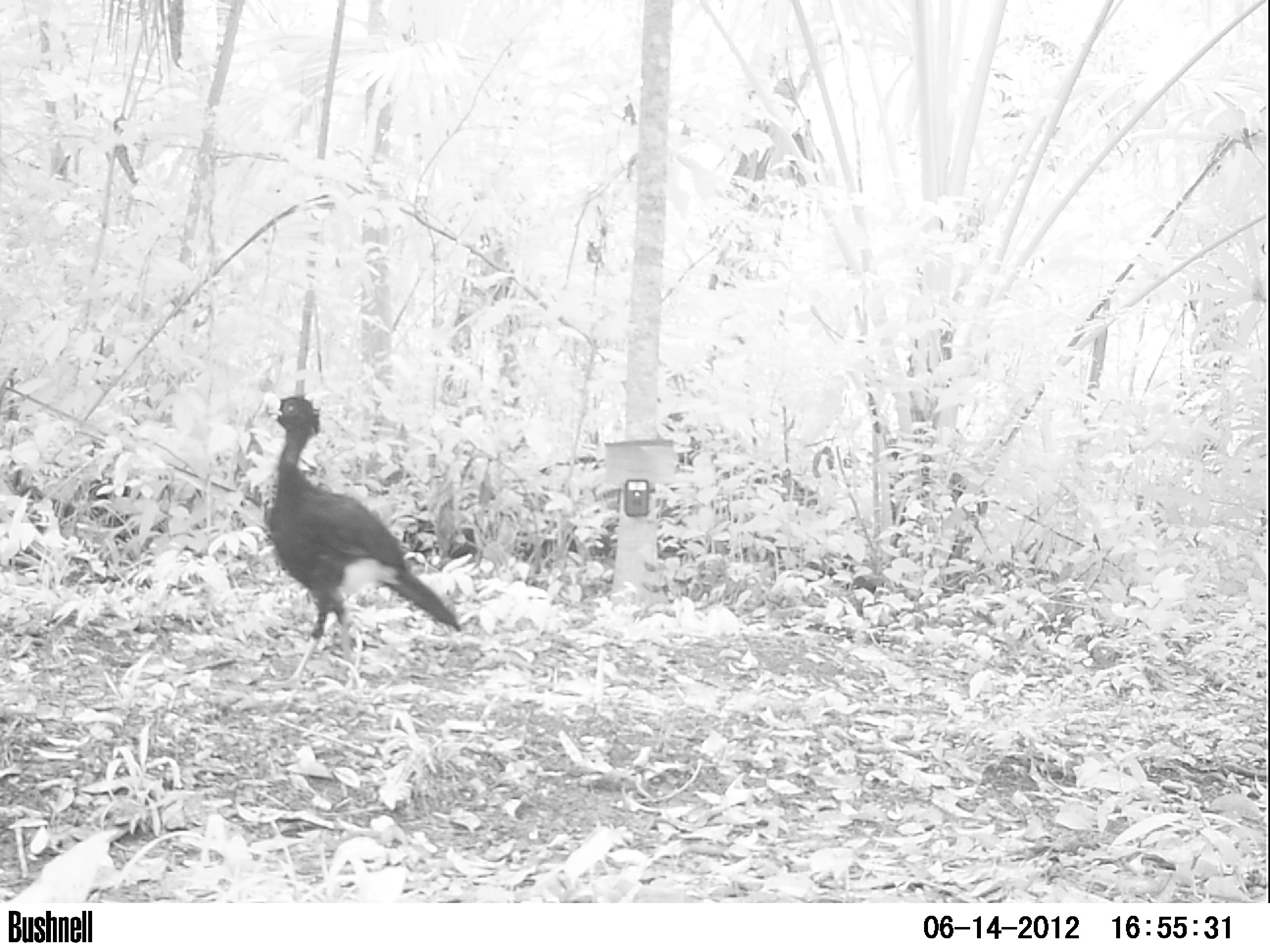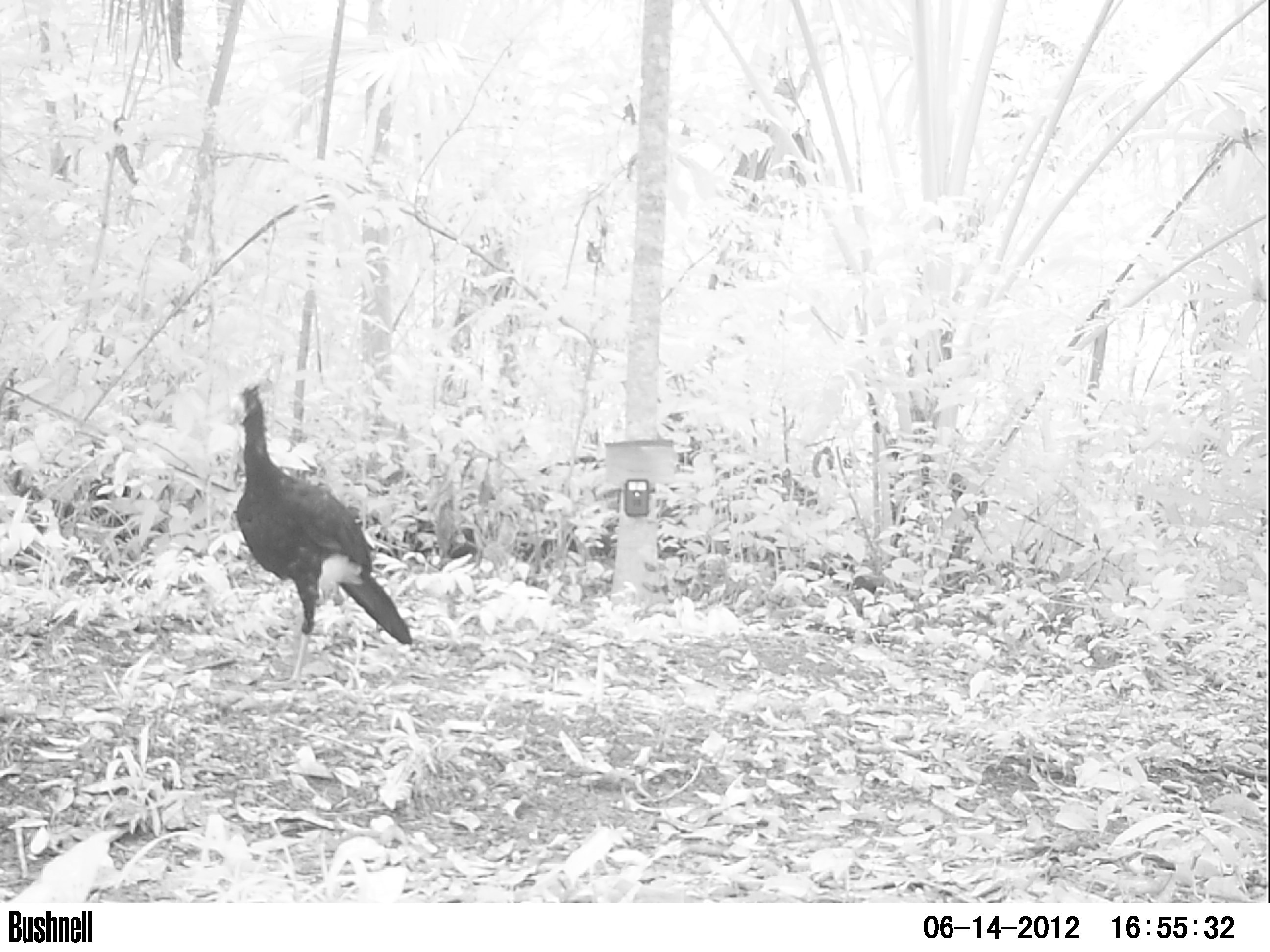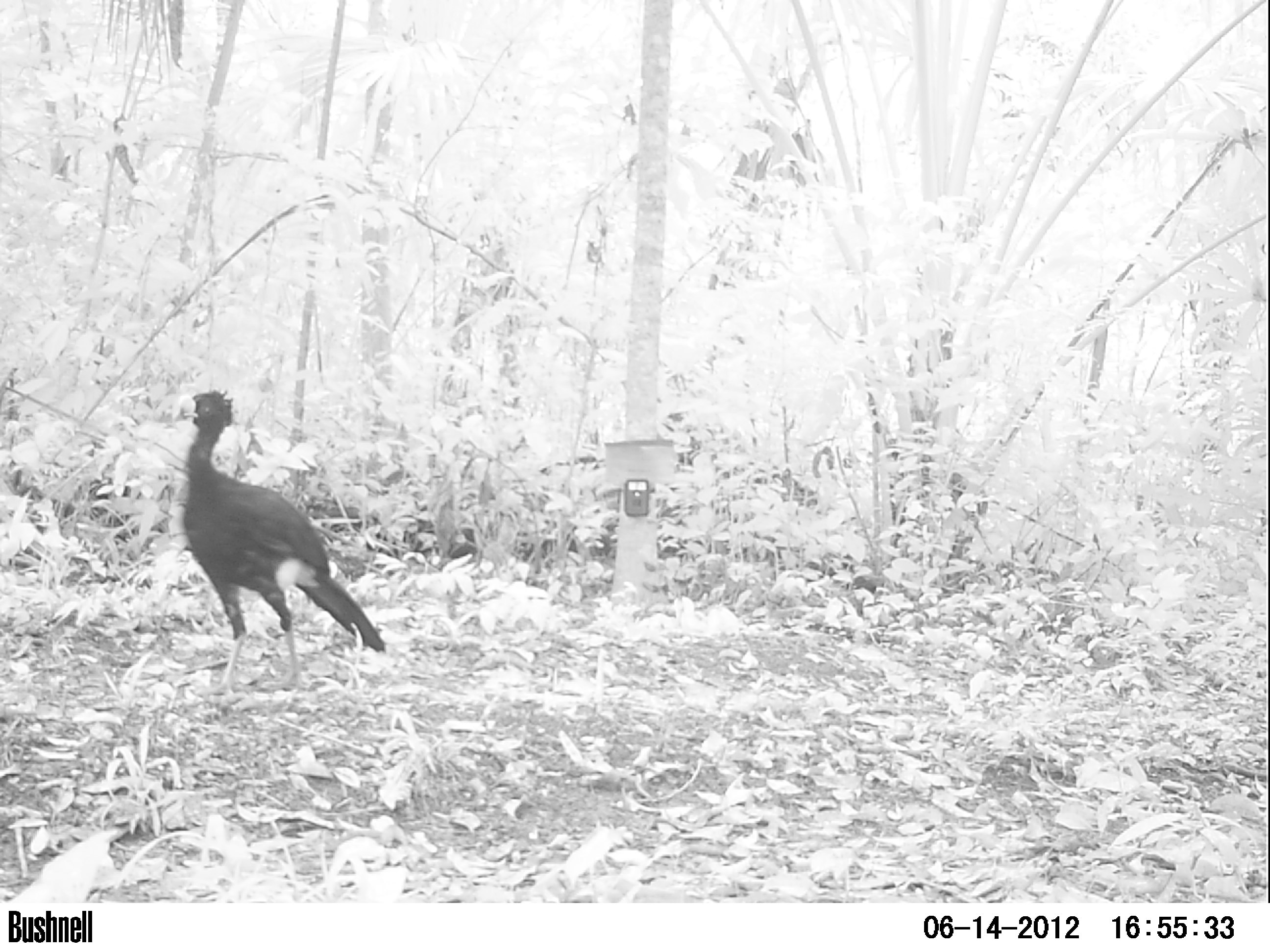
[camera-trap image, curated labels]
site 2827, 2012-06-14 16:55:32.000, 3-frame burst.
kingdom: Animalia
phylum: Chordata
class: Aves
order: Galliformes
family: Cracidae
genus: Crax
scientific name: Crax rubra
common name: great curassow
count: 1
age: adult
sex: male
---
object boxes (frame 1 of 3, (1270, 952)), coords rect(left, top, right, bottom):
crax rubra: rect(254, 391, 463, 688)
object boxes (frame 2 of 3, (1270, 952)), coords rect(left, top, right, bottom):
crax rubra: rect(229, 380, 415, 687)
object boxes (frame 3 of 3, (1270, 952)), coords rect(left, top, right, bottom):
crax rubra: rect(172, 387, 388, 696)